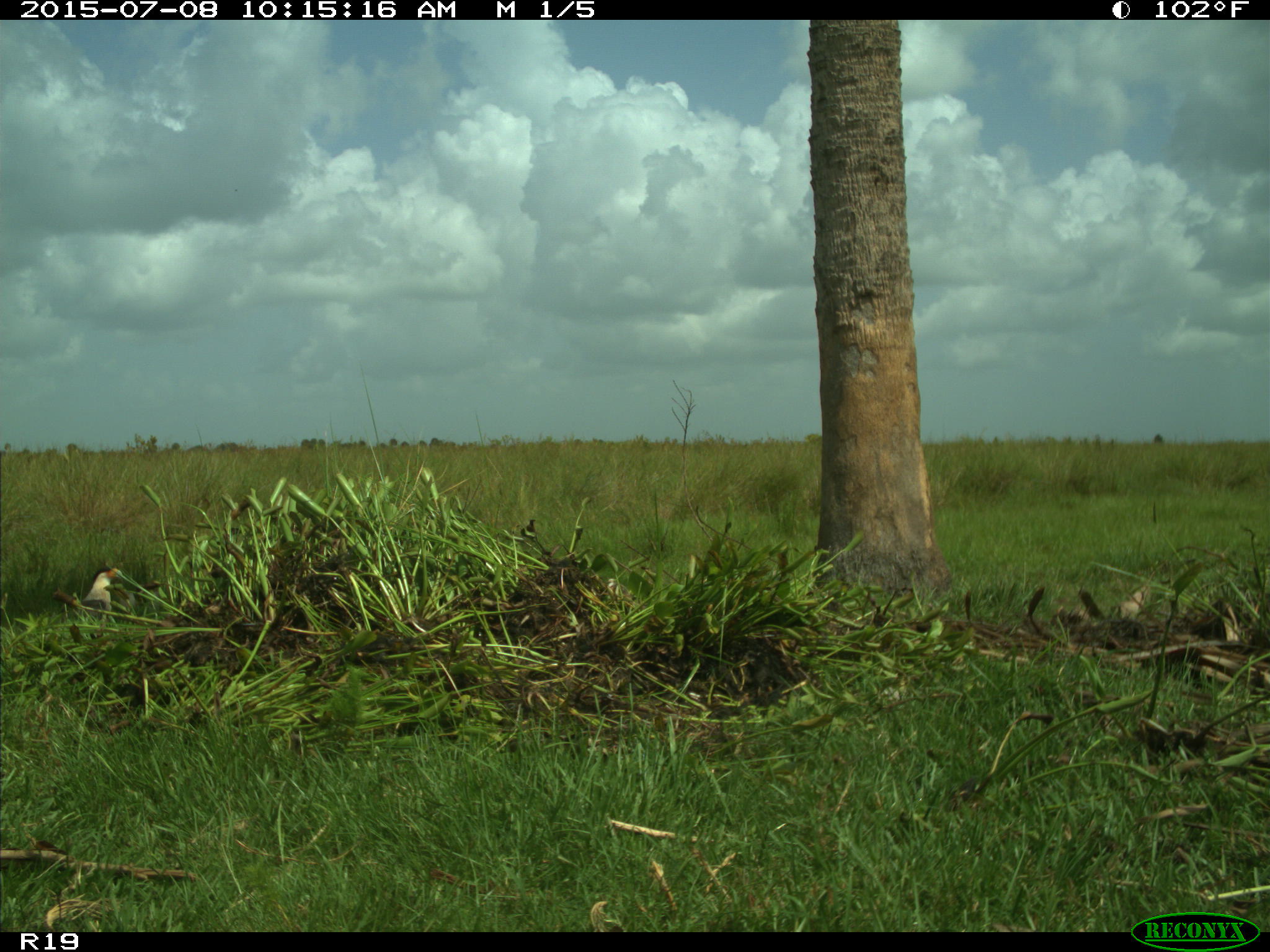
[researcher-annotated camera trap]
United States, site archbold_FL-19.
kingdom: Animalia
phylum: Chordata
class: Aves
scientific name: Aves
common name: birds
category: unidentified bird